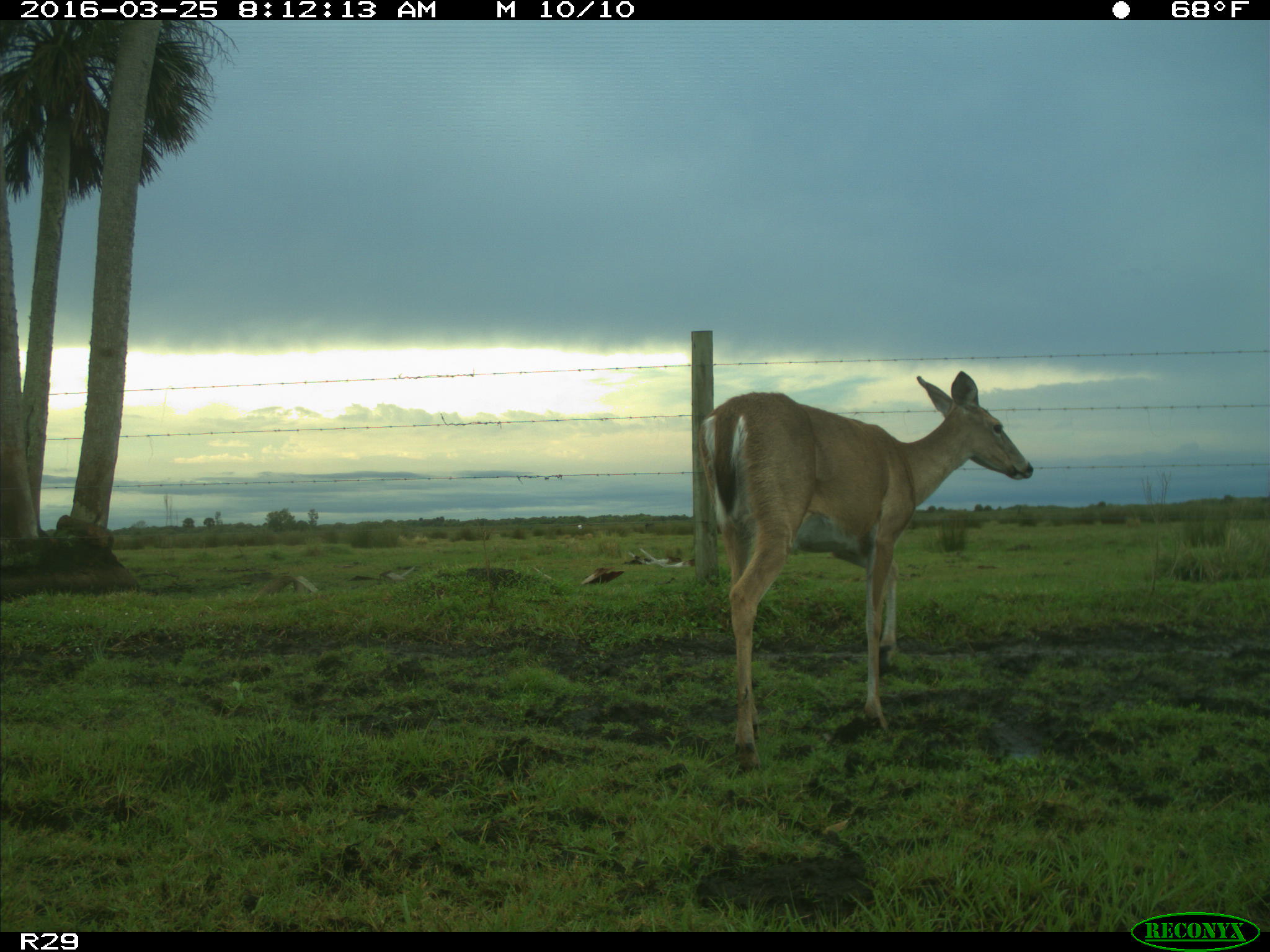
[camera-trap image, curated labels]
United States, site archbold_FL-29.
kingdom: Animalia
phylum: Chordata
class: Mammalia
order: Artiodactyla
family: Cervidae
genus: Odocoileus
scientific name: Odocoileus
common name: deer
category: unidentified deer